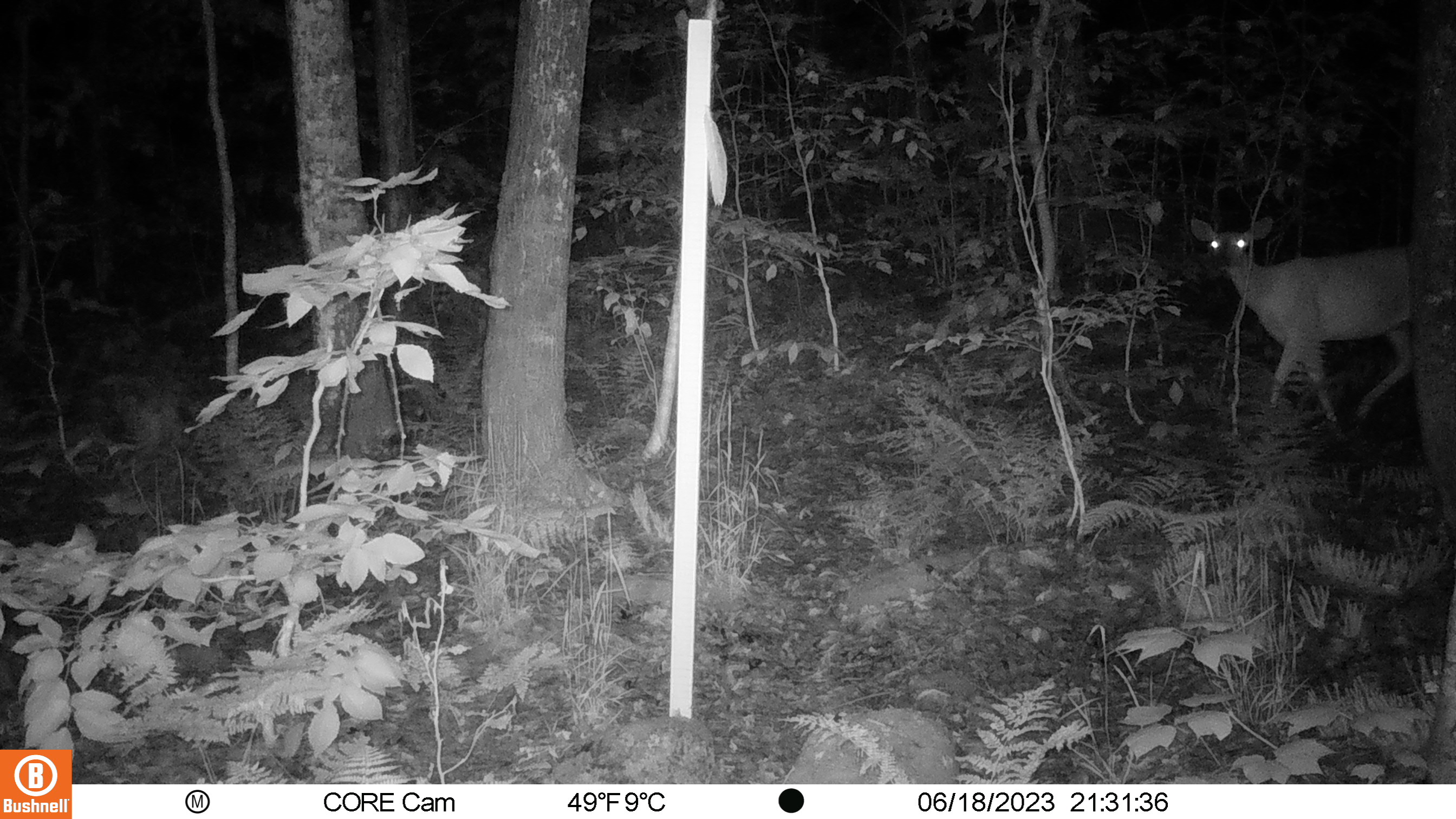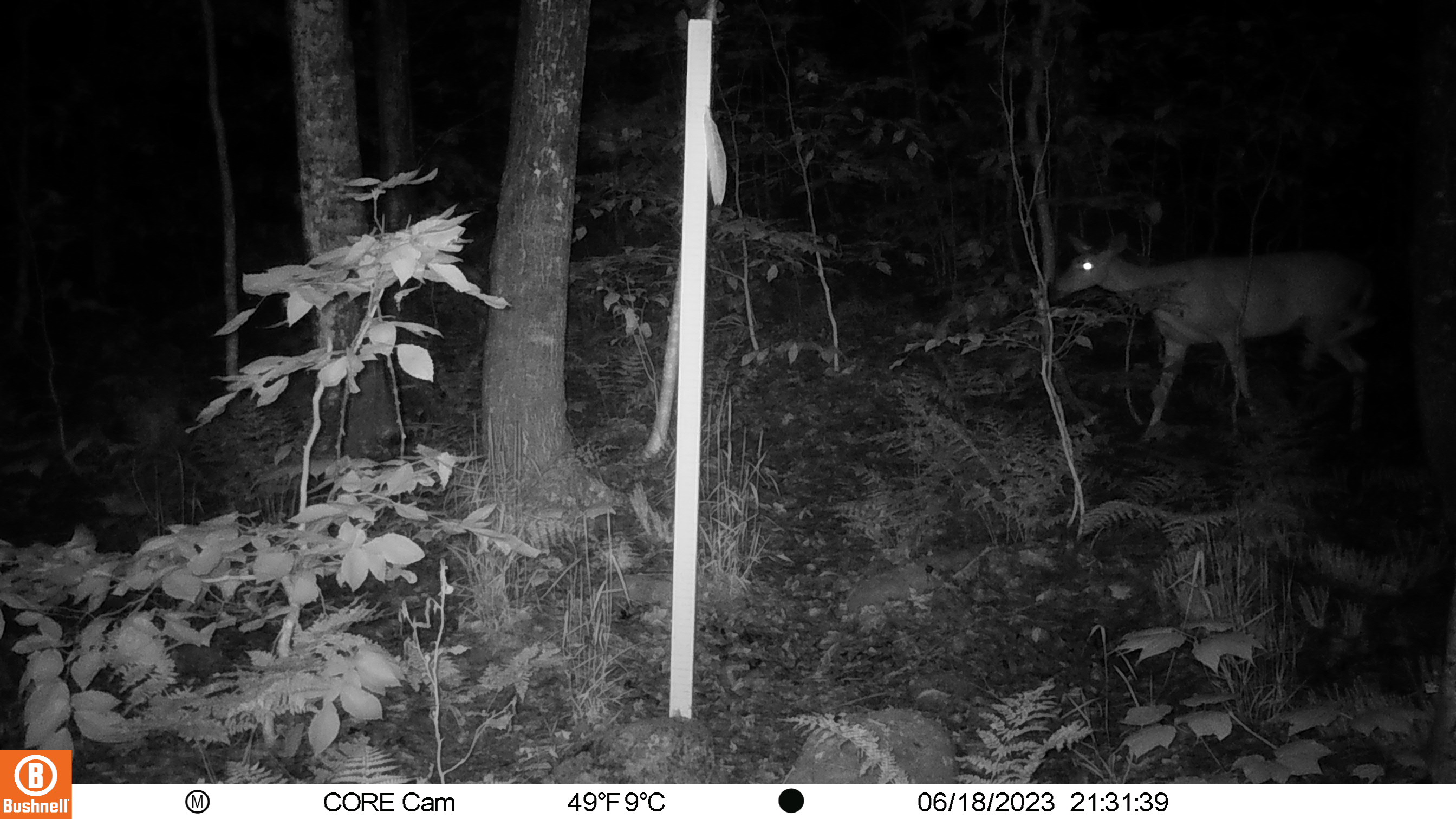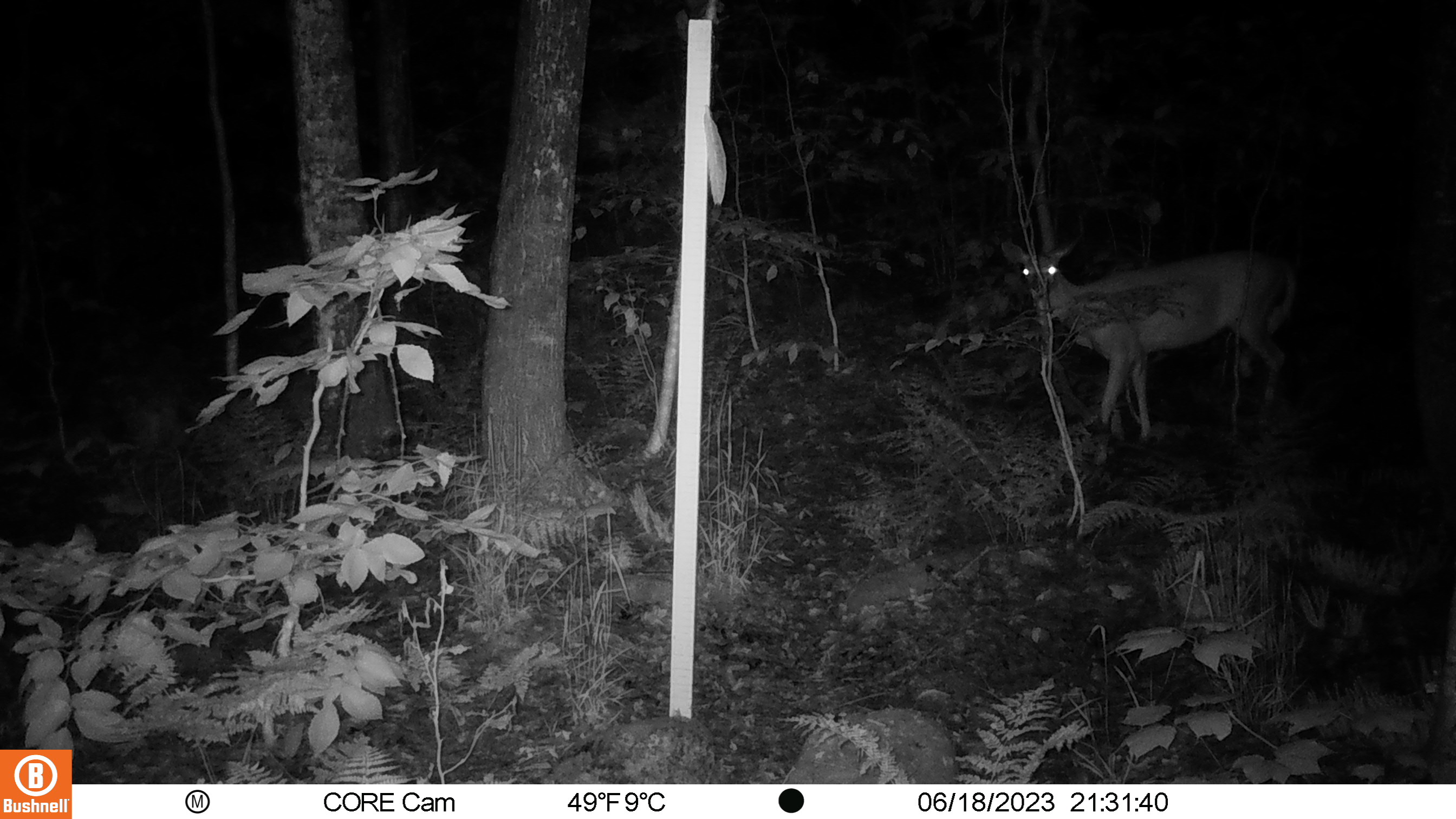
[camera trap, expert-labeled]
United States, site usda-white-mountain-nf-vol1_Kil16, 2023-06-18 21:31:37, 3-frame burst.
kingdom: Animalia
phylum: Chordata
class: Mammalia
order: Artiodactyla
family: Cervidae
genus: Odocoileus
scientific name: Odocoileus virginianus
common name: white-tailed deer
White-tailed deer (Odocoileus virginianus).